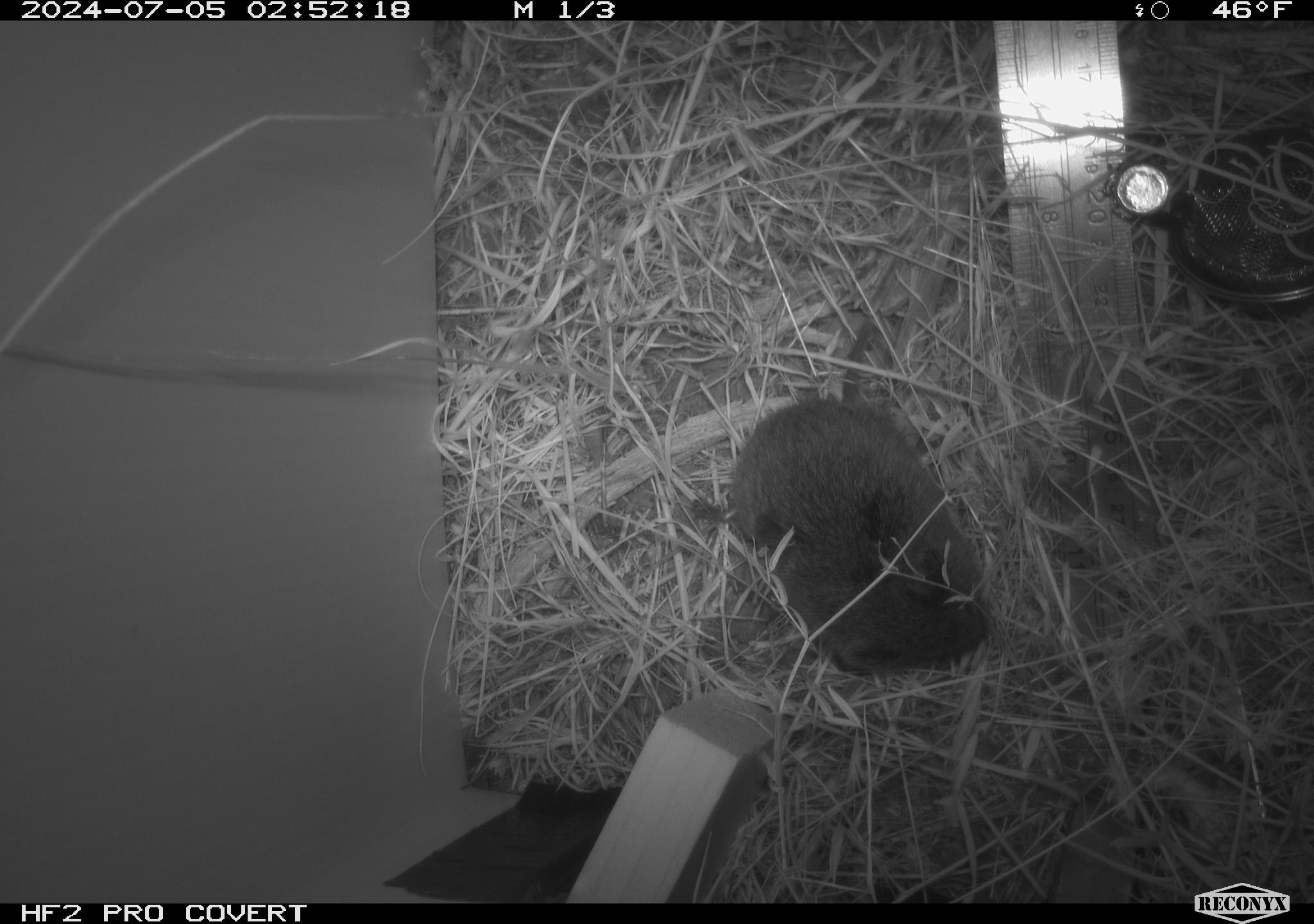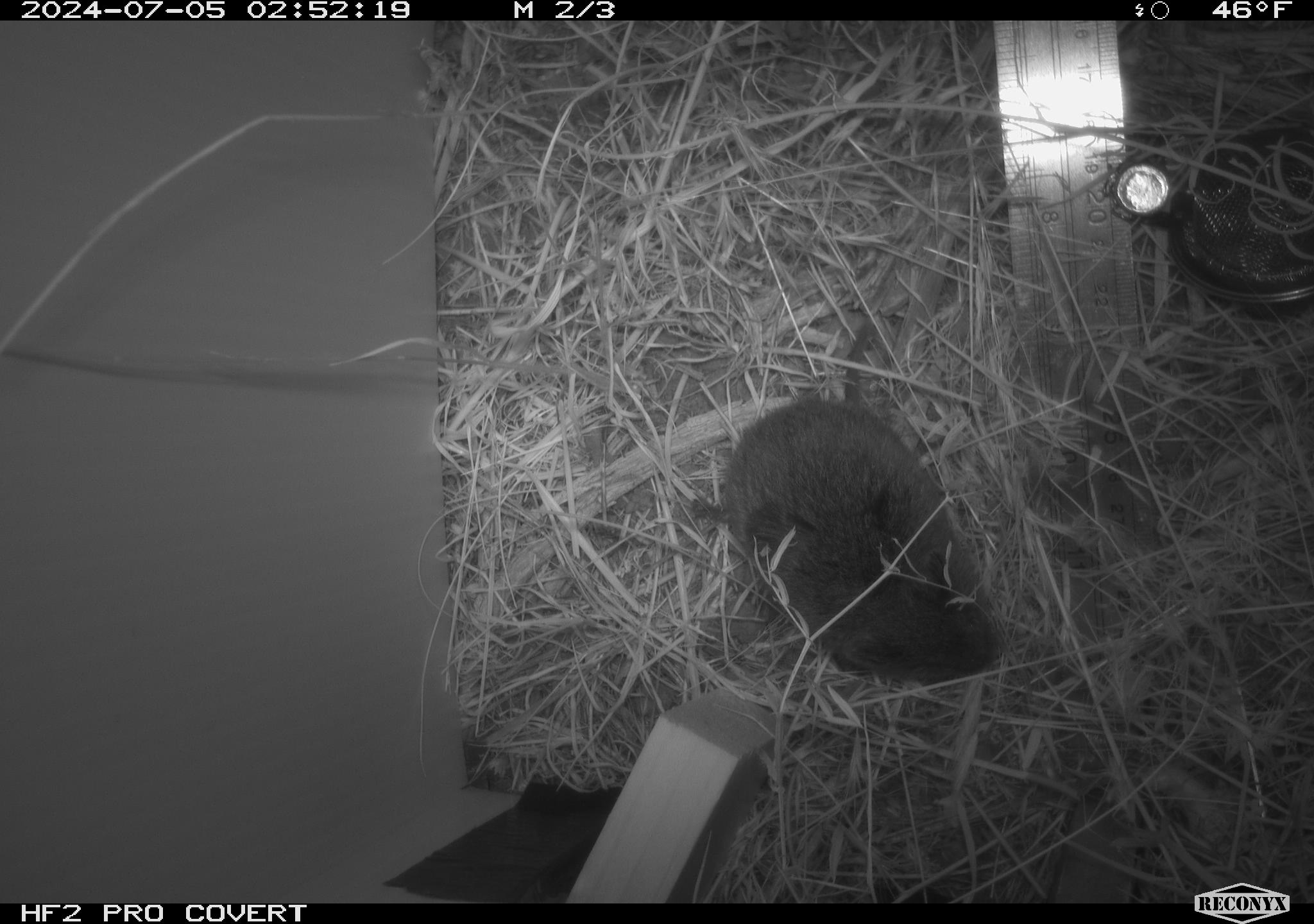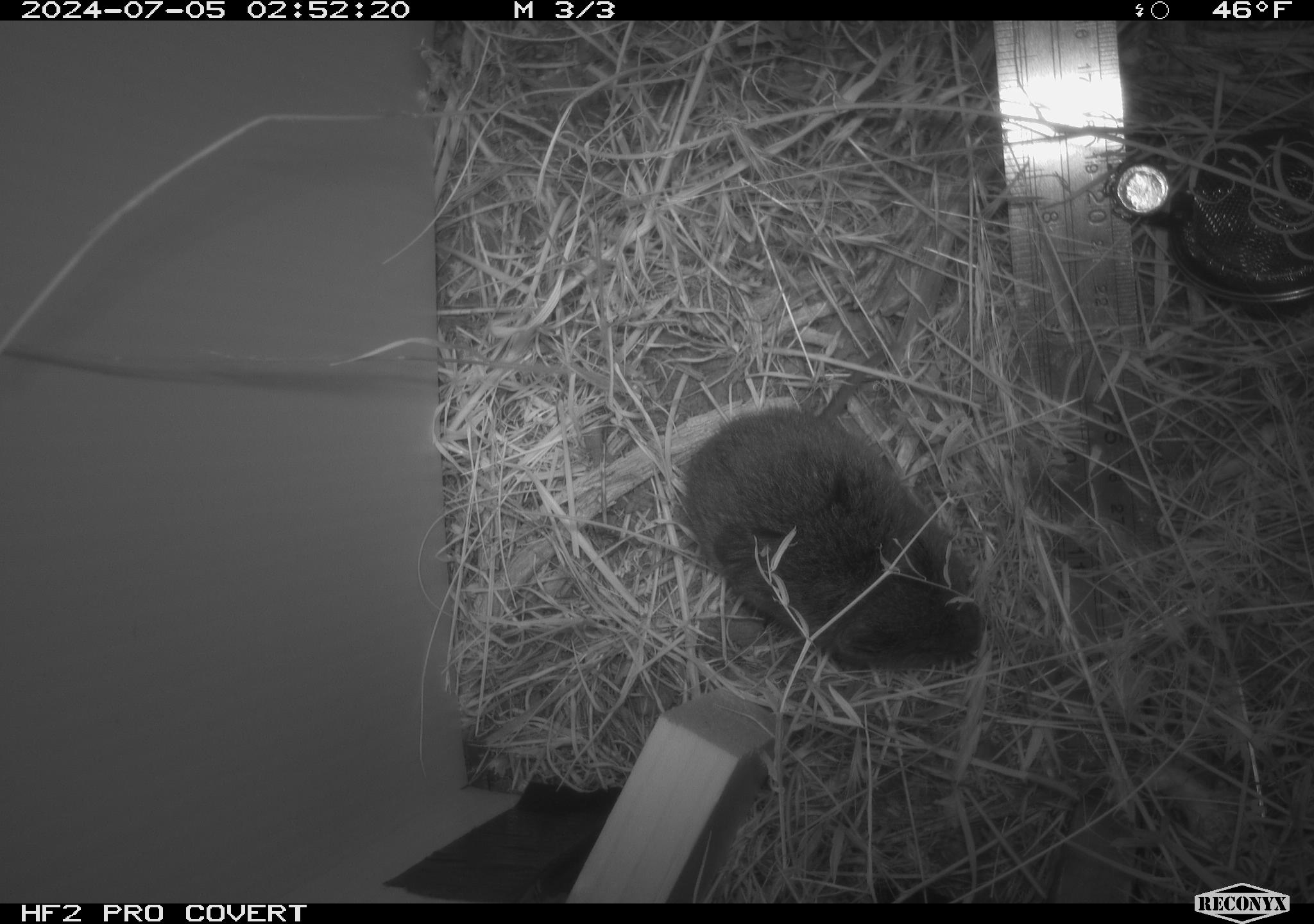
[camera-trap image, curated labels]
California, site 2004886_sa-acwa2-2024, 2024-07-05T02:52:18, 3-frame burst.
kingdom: Animalia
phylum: Chordata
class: Mammalia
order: Rodentia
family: Cricetidae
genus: Microtus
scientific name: Microtus californicus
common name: california vole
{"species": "california vole (Microtus californicus)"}